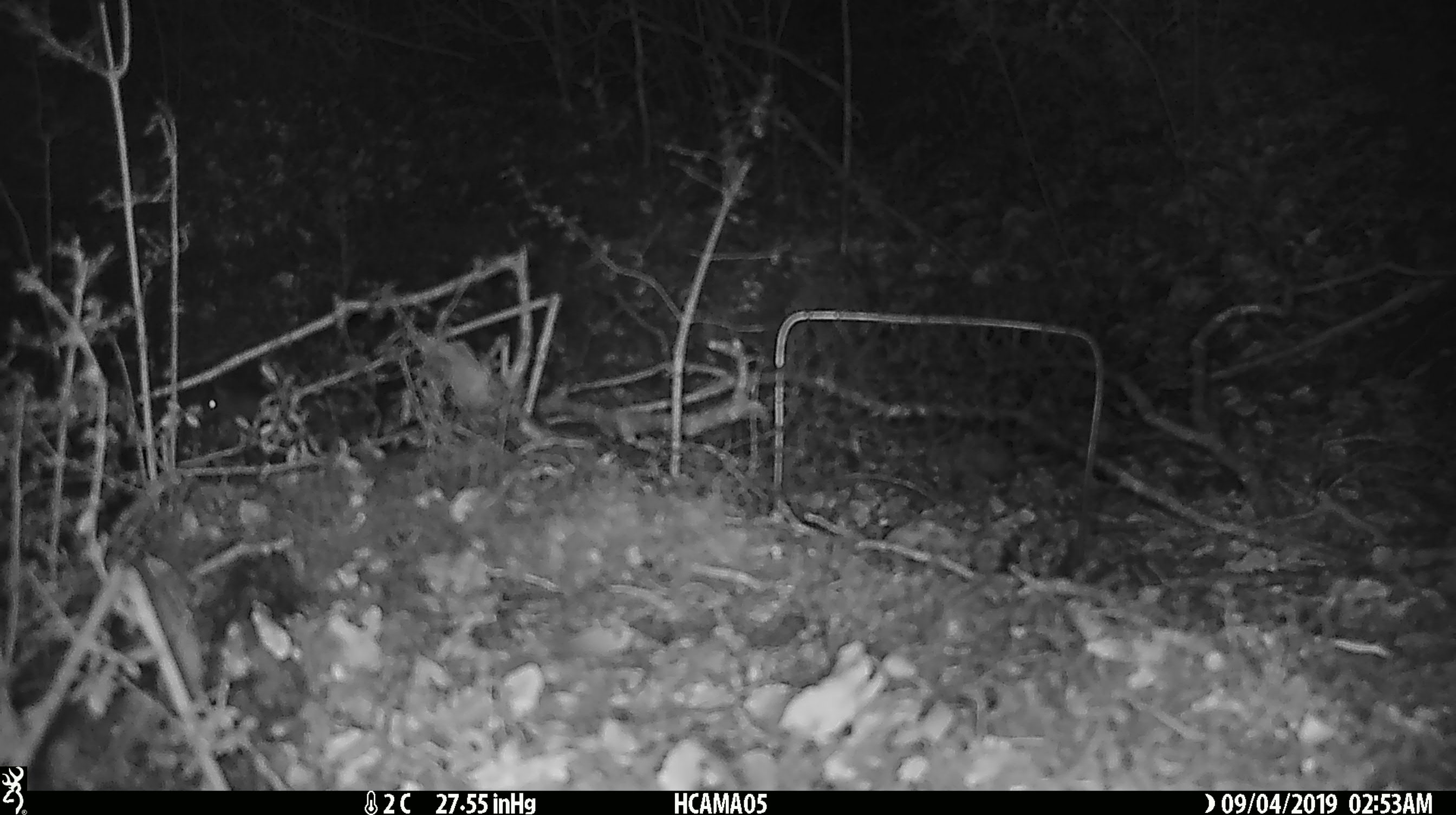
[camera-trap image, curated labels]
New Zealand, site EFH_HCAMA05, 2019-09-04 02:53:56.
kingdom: Animalia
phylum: Chordata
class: Mammalia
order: Rodentia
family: Muridae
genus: Mus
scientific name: Mus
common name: mouse